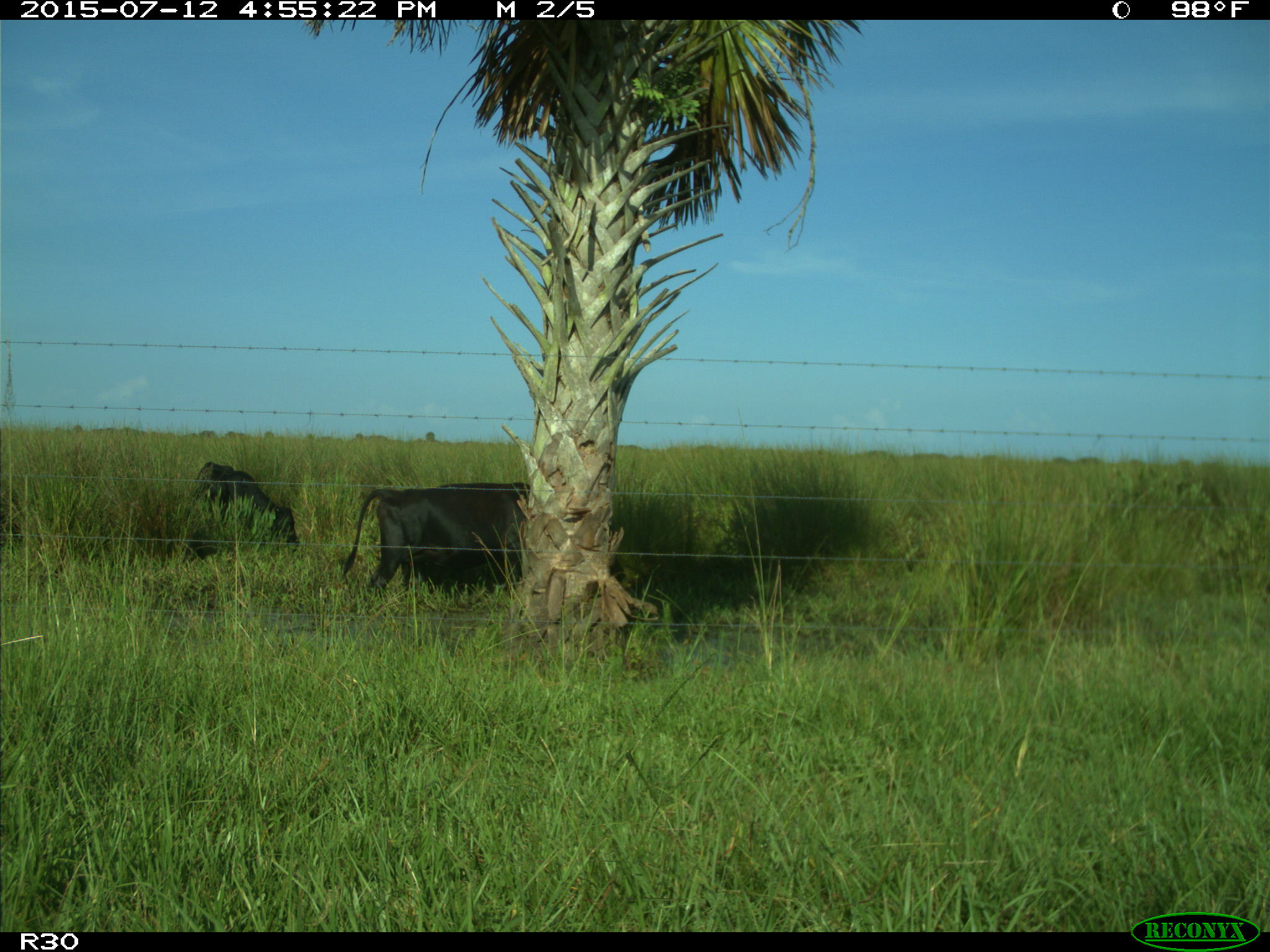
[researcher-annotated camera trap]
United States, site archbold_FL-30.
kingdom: Animalia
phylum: Chordata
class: Mammalia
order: Artiodactyla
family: Bovidae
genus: Bos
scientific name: Bos taurus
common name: domestic cow